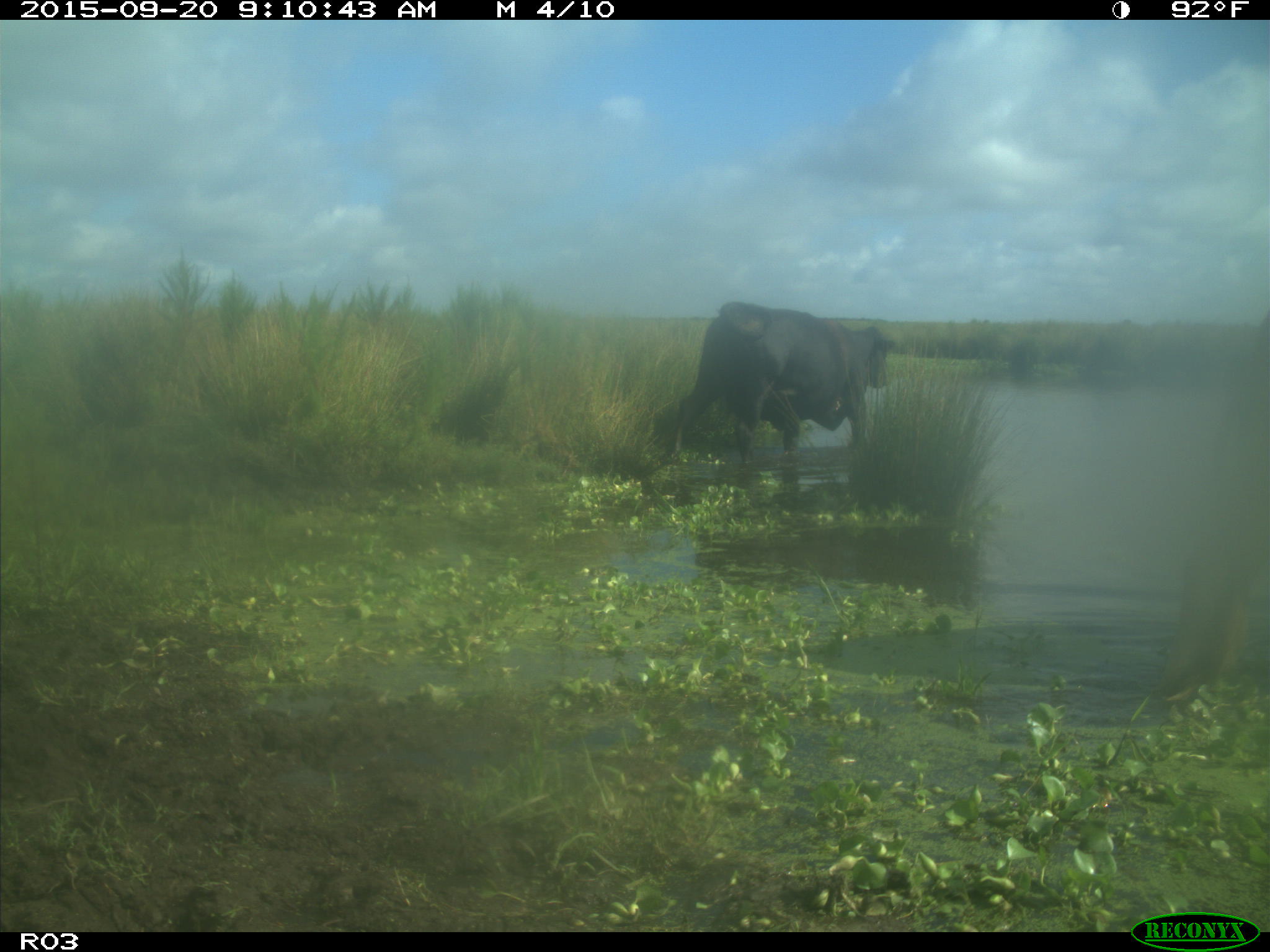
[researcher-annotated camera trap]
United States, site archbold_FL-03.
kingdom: Animalia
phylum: Chordata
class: Mammalia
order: Artiodactyla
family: Bovidae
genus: Bos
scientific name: Bos taurus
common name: domestic cow